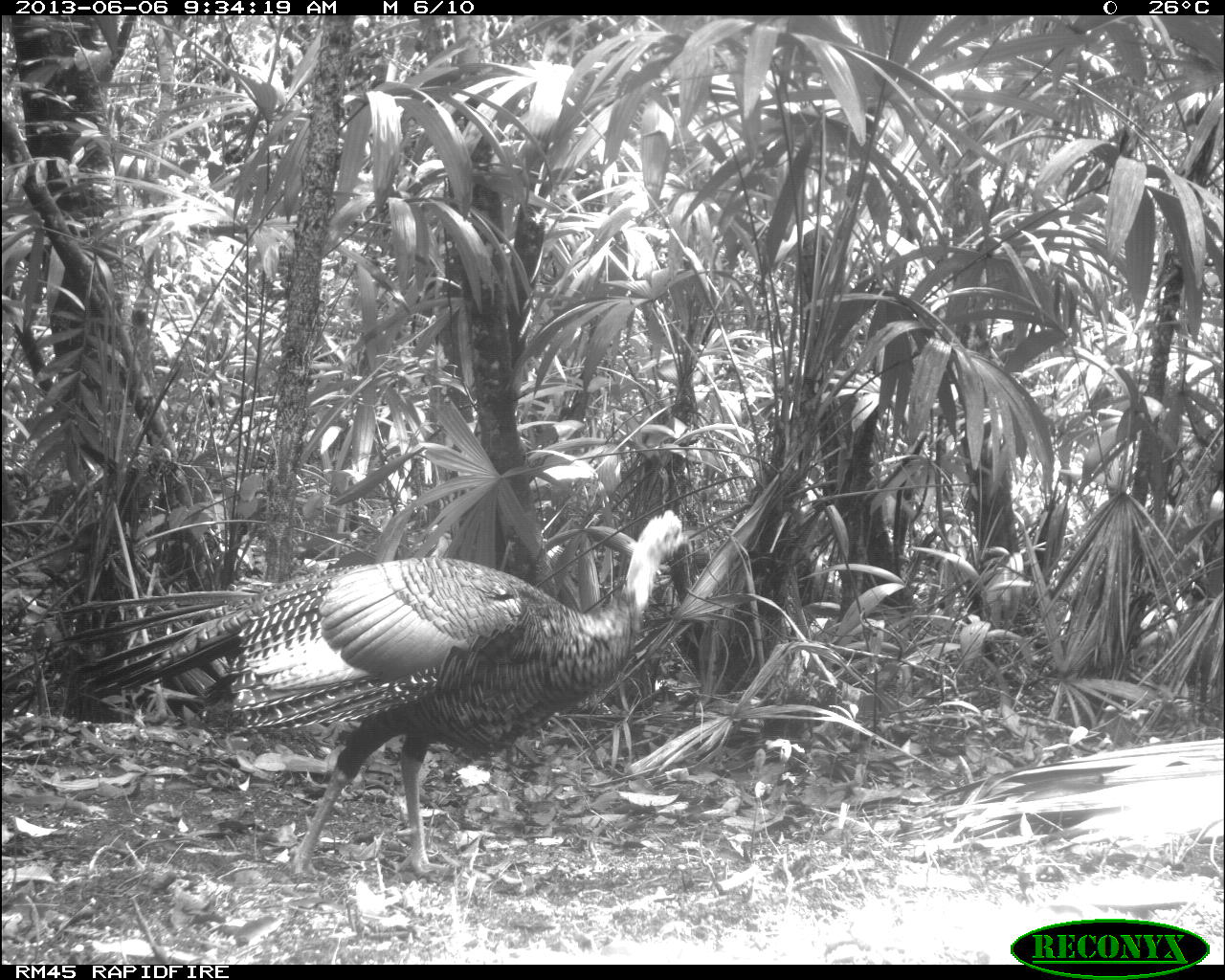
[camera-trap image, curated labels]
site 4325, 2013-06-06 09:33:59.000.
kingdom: Animalia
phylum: Chordata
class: Aves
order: Galliformes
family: Phasianidae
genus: Meleagris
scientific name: Meleagris ocellata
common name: ocellated turkey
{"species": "Meleagris ocellata (ocellated turkey)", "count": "1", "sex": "male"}